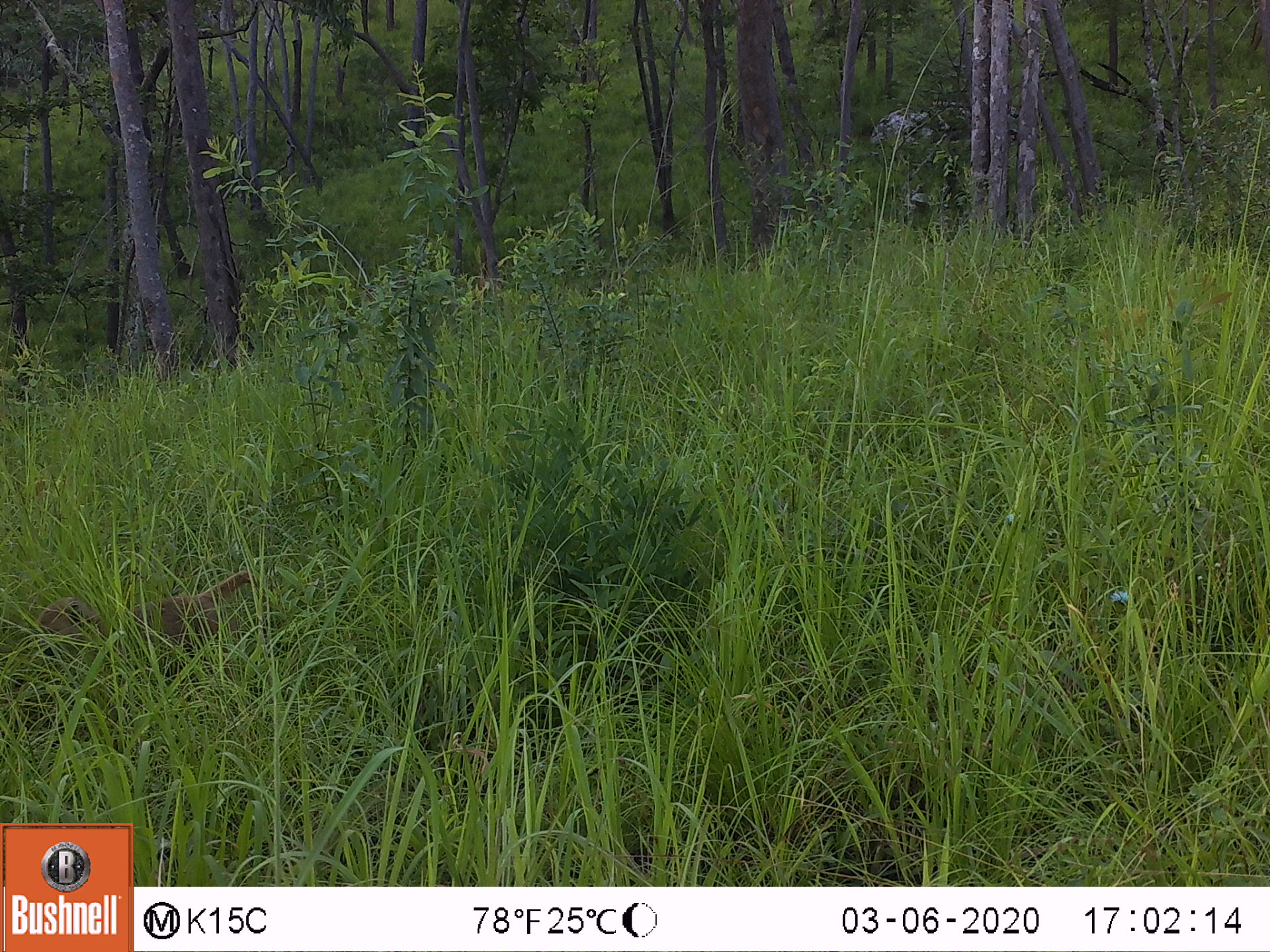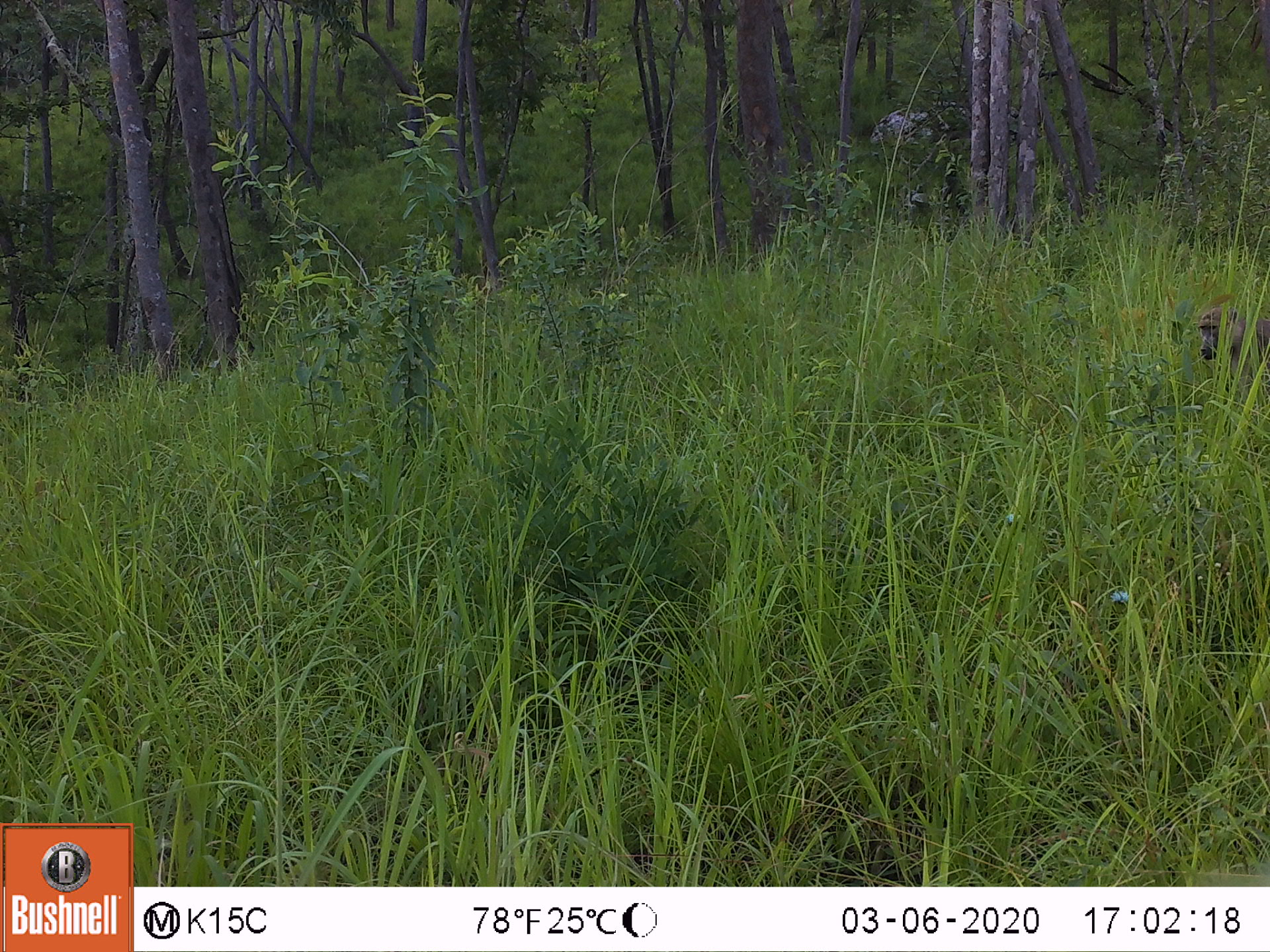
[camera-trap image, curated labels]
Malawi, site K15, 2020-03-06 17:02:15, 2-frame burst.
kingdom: Animalia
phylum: Chordata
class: Mammalia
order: Primates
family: Cercopithecidae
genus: Papio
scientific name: Papio cynocephalus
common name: yellow baboon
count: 1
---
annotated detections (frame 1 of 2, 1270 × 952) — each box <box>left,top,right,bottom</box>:
yellow baboon: <box>37,562,263,680</box>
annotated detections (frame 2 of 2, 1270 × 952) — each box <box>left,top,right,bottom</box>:
yellow baboon: <box>1194,293,1262,394</box>